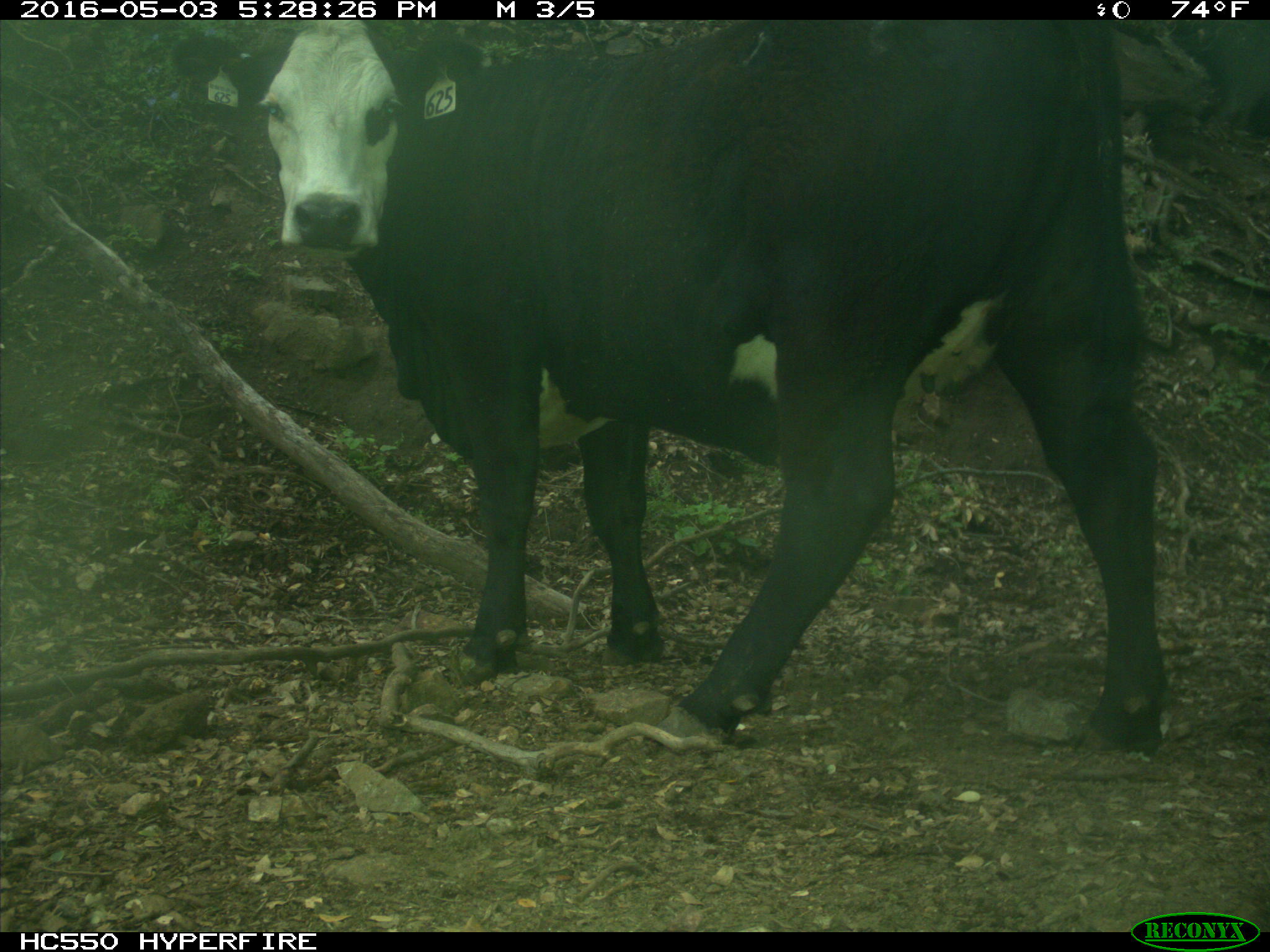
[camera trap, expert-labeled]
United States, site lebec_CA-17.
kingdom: Animalia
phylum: Chordata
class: Mammalia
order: Artiodactyla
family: Bovidae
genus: Bos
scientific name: Bos taurus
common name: domestic cow